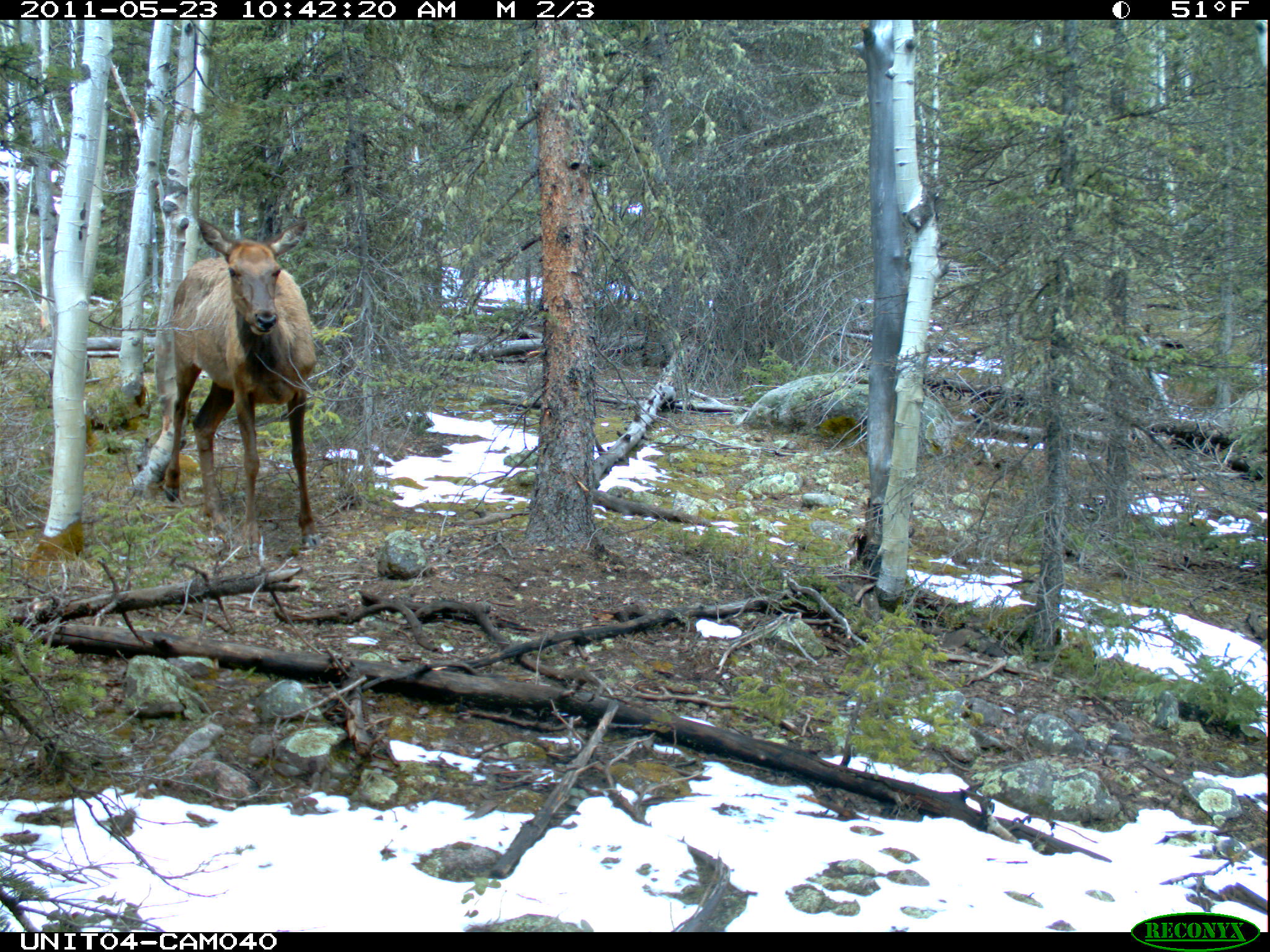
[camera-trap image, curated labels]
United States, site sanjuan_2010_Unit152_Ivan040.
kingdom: Animalia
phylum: Chordata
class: Mammalia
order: Artiodactyla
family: Cervidae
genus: Cervus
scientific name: Cervus elaphus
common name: red deer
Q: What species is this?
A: Cervus elaphus (red deer).